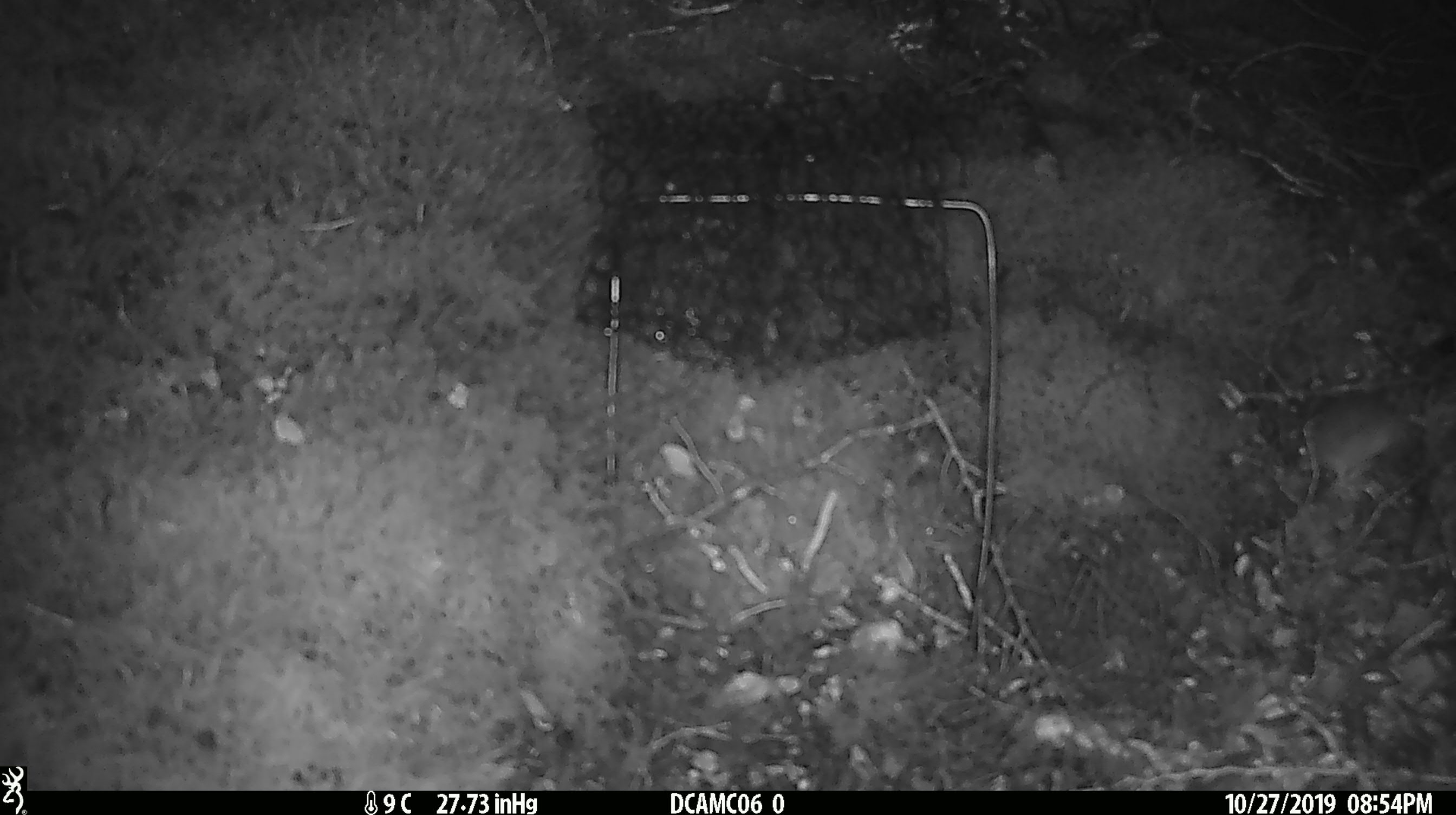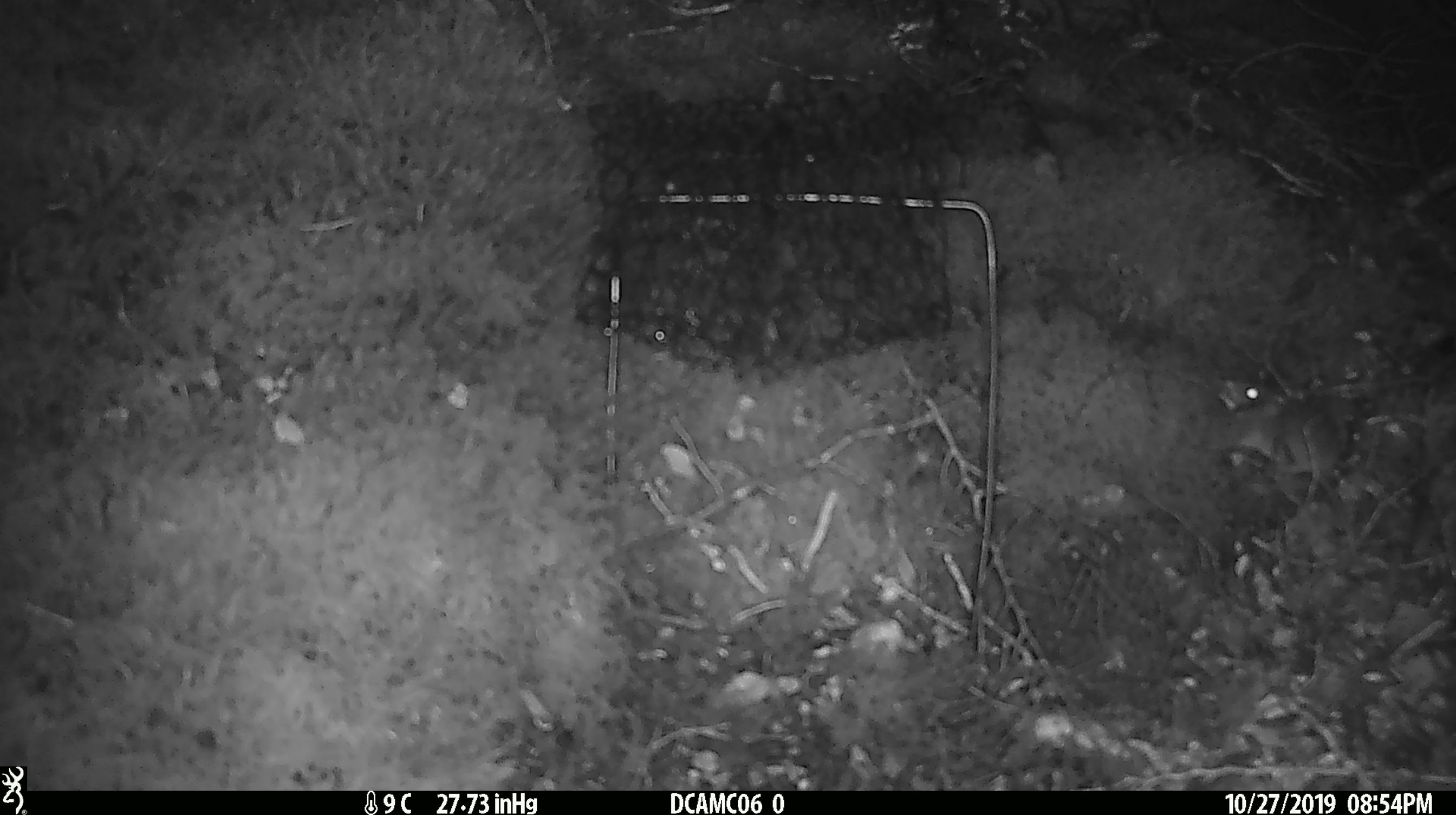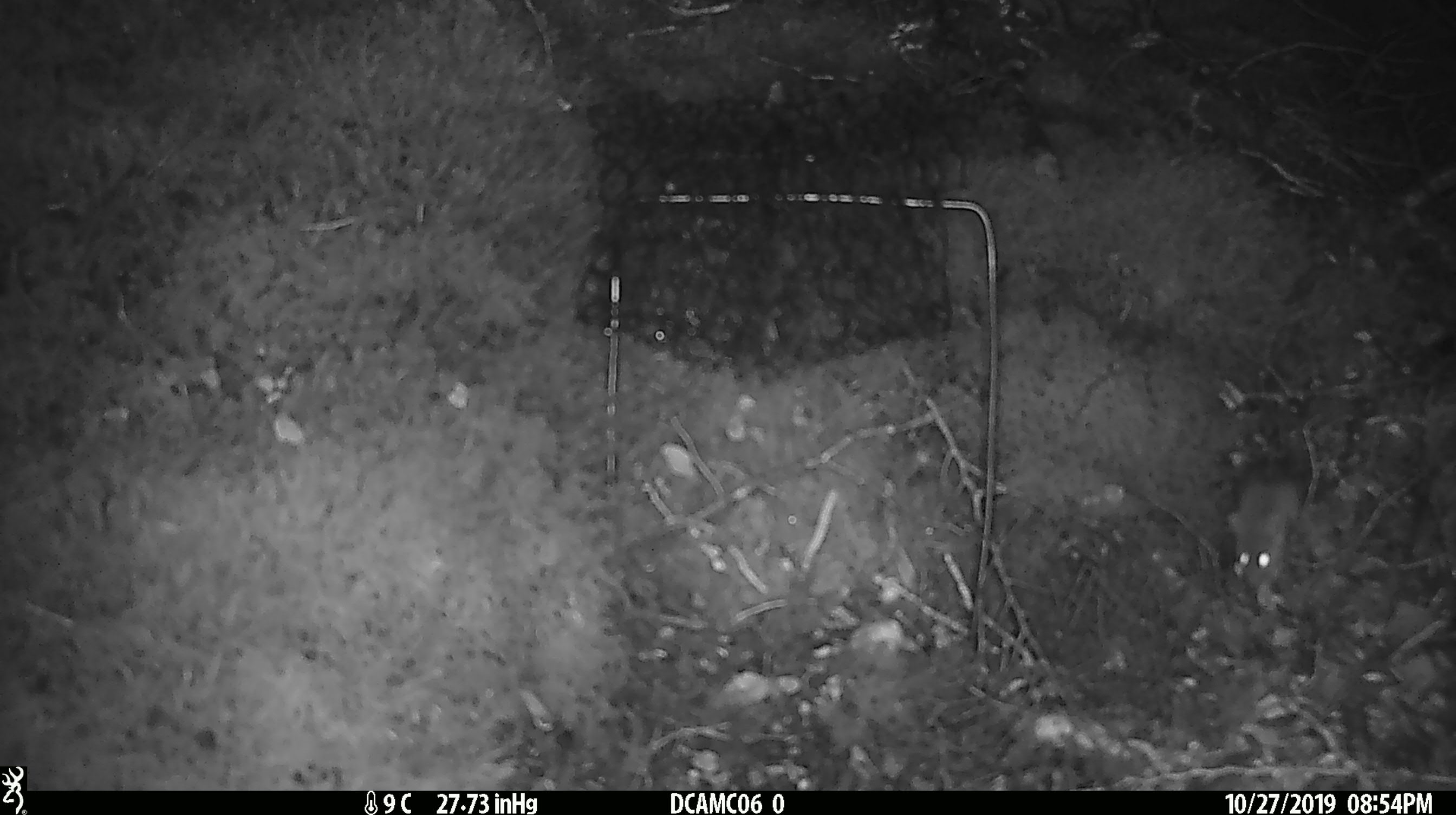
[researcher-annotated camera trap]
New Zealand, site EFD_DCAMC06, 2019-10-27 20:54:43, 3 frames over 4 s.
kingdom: Animalia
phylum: Chordata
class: Mammalia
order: Rodentia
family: Muridae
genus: Mus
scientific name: Mus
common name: mouse